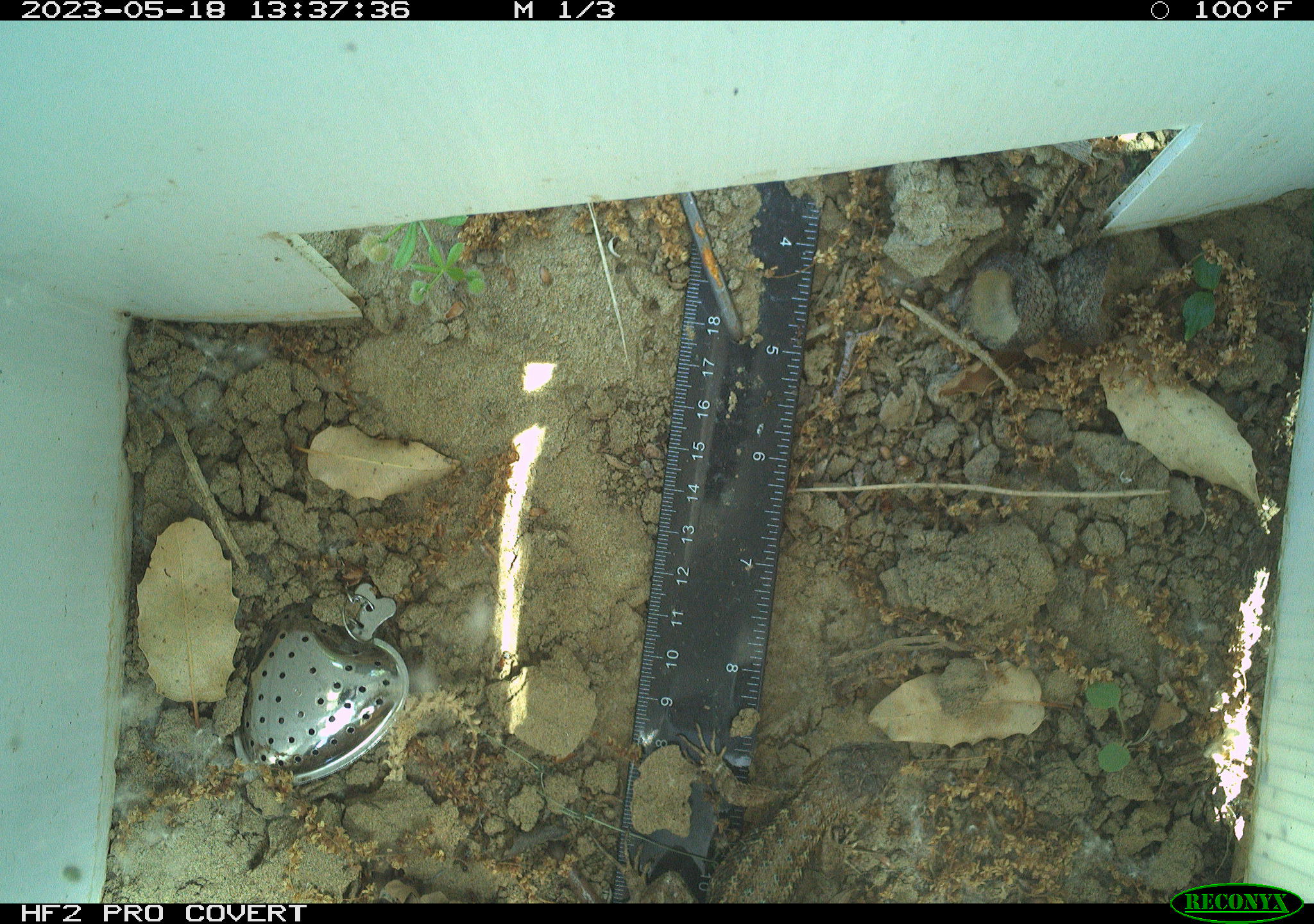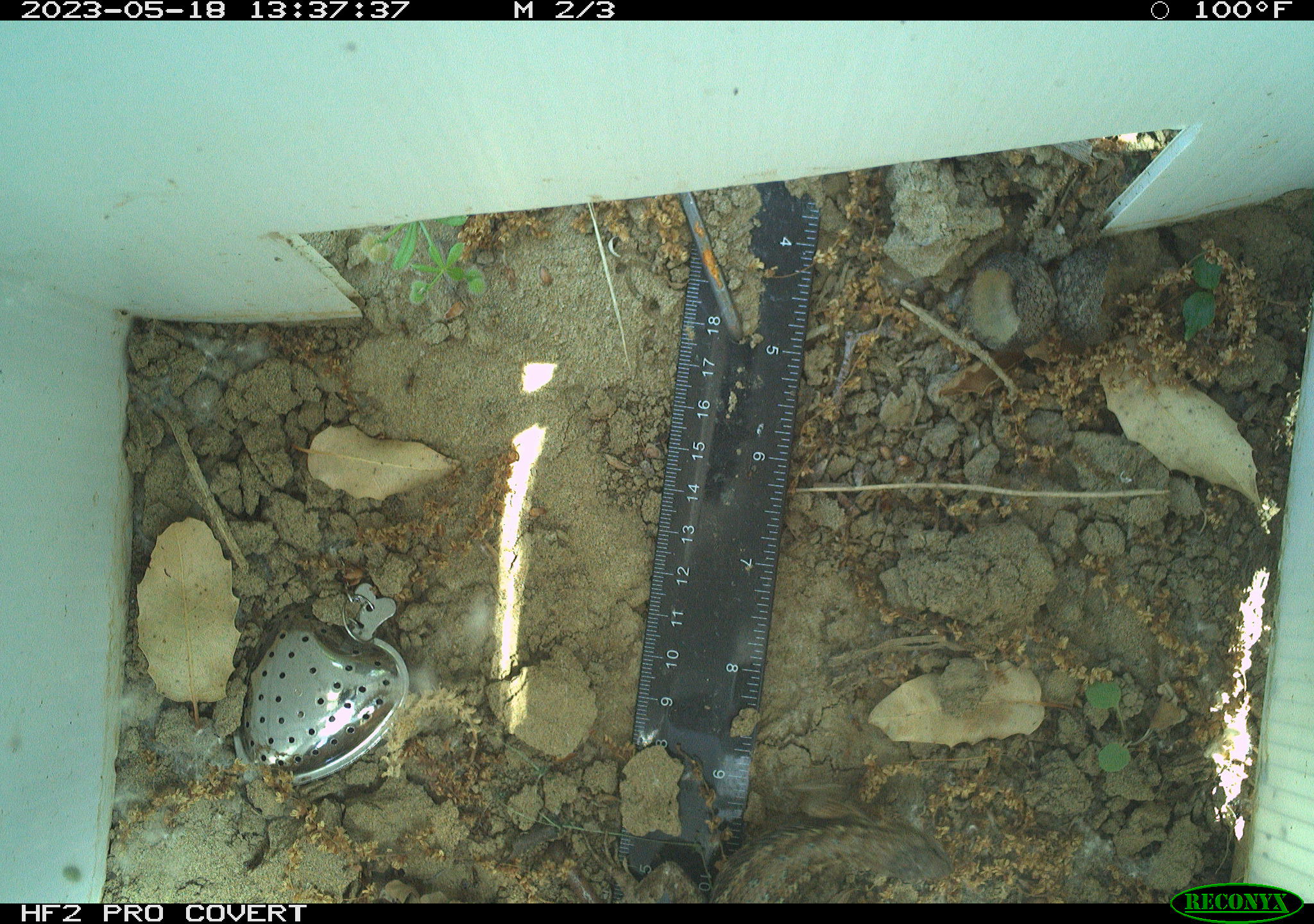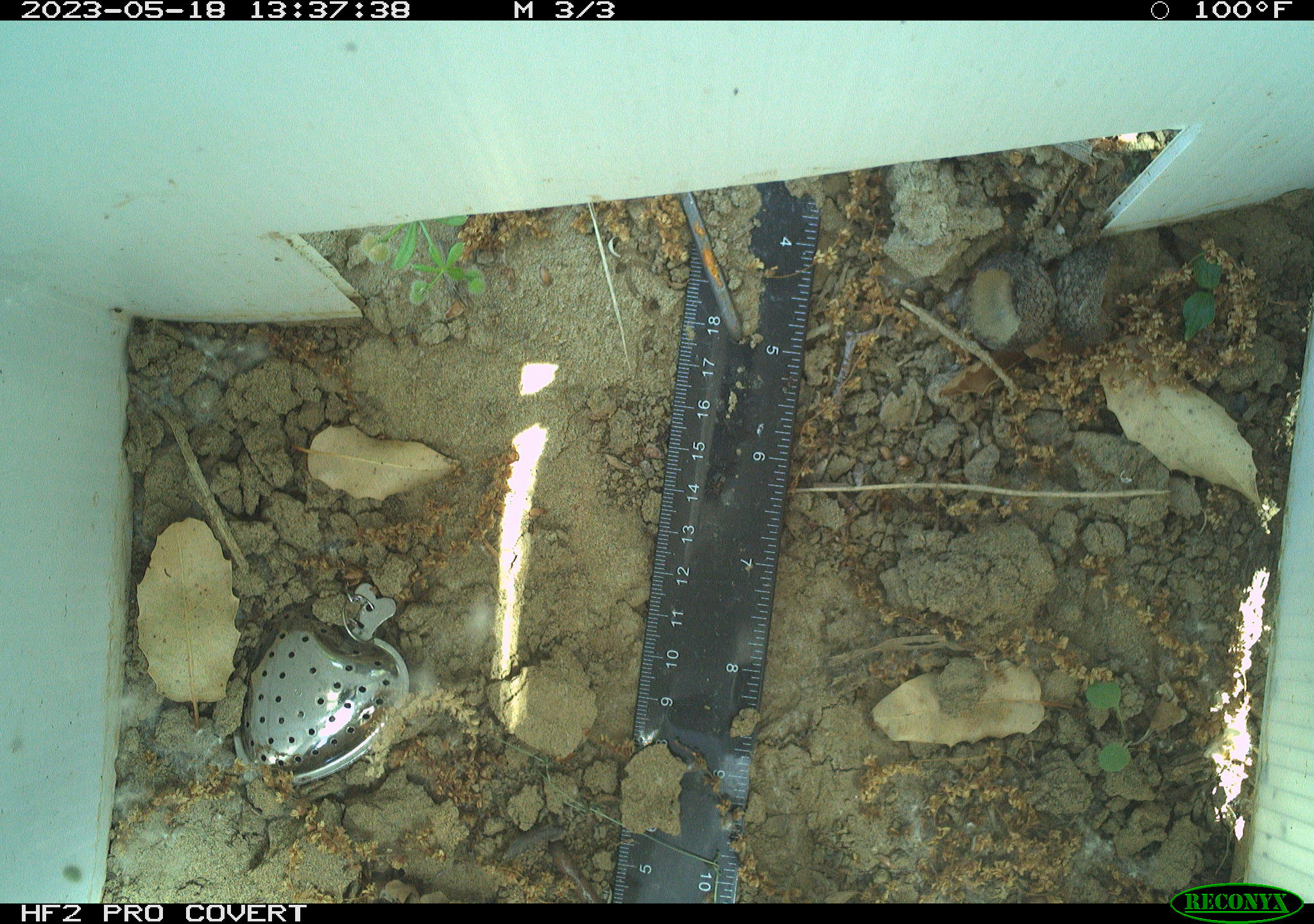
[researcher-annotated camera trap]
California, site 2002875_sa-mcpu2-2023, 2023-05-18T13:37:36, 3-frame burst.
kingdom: Animalia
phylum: Chordata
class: Reptilia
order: Squamata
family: Phrynosomatidae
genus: Sceloporus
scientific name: Sceloporus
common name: spiny lizards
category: sceloporus species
Sceloporus species (spiny lizards) (Sceloporus).